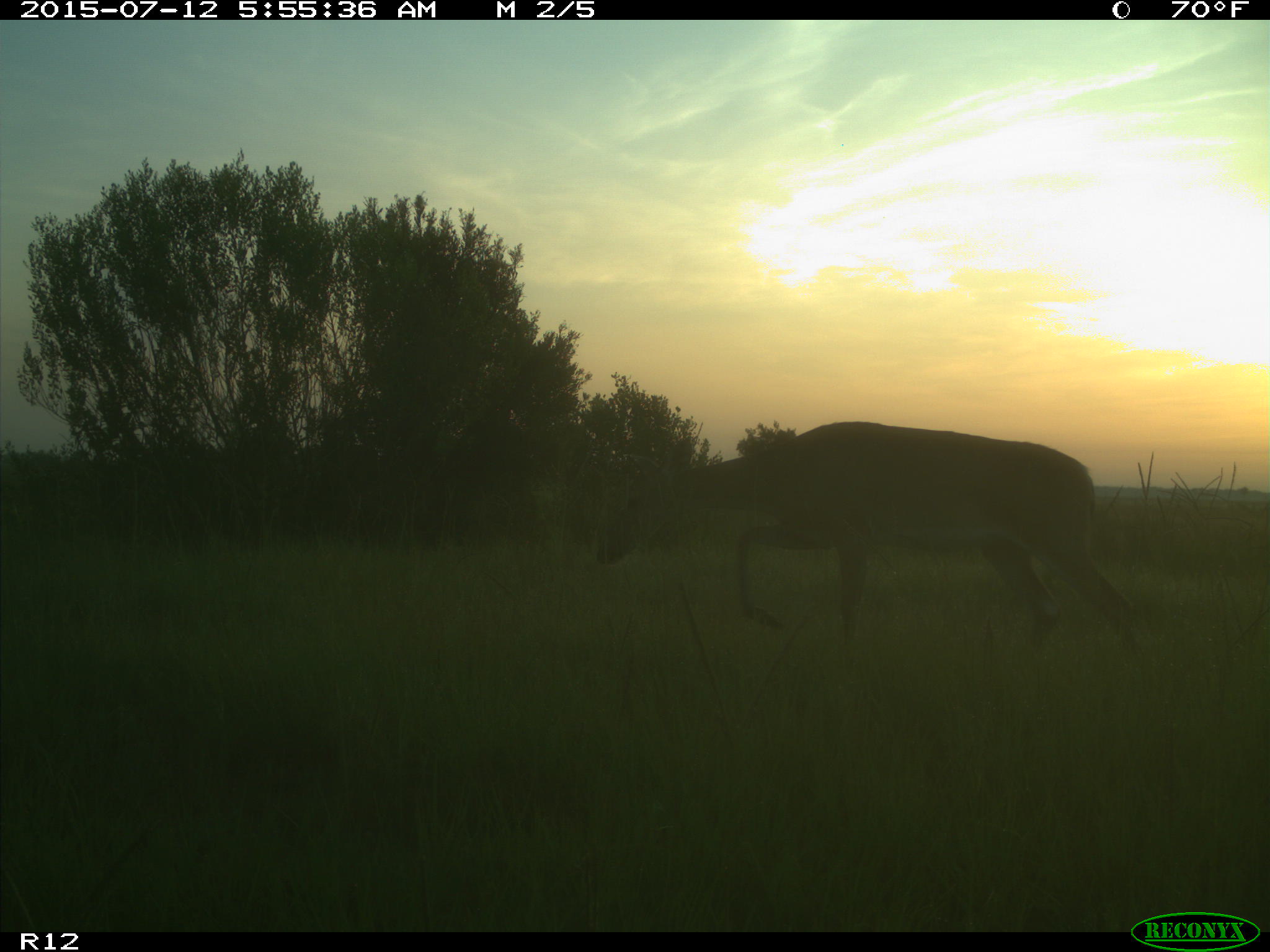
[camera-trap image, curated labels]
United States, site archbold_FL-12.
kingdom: Animalia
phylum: Chordata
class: Mammalia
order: Artiodactyla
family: Cervidae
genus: Odocoileus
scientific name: Odocoileus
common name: deer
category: unidentified deer